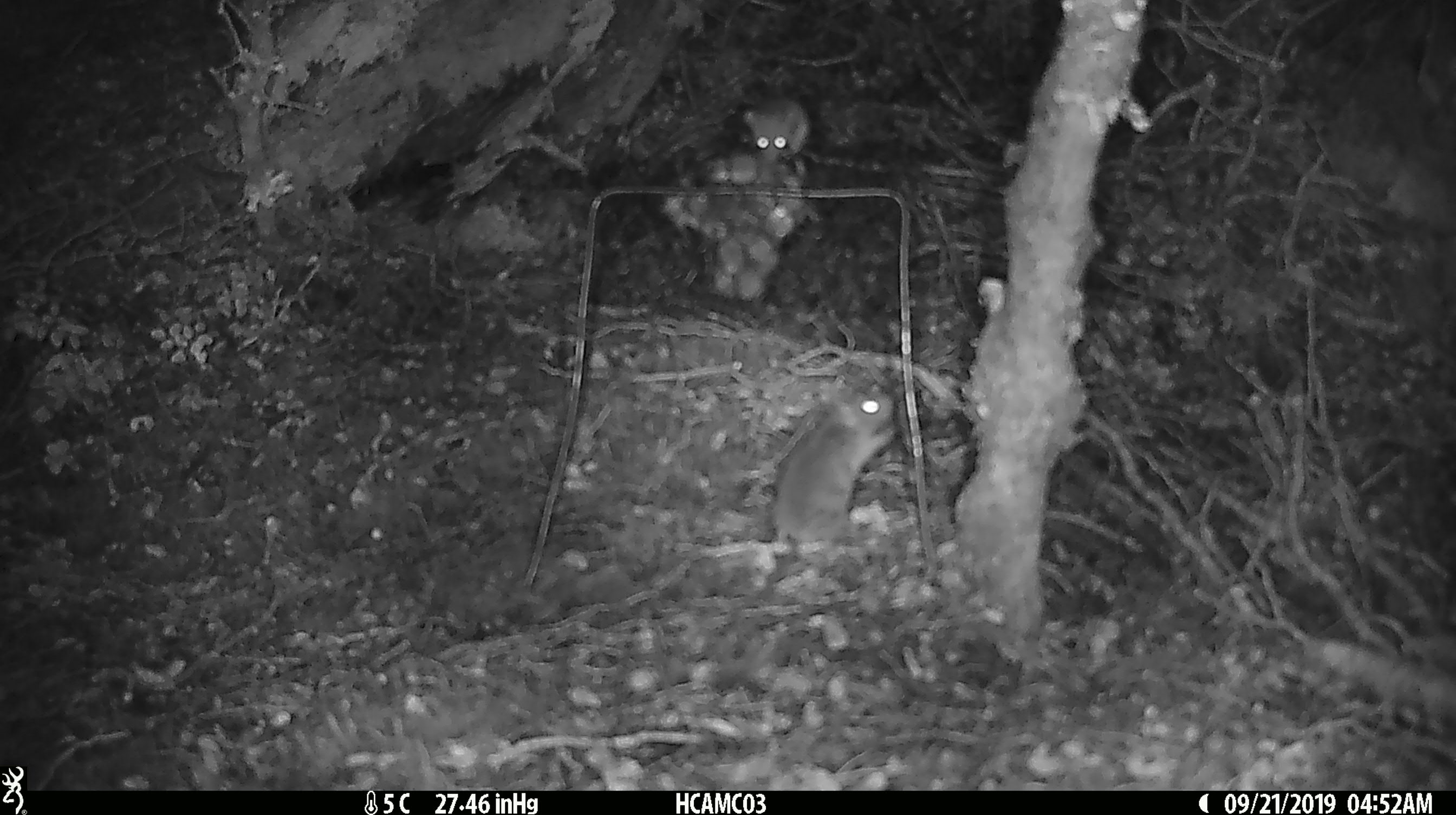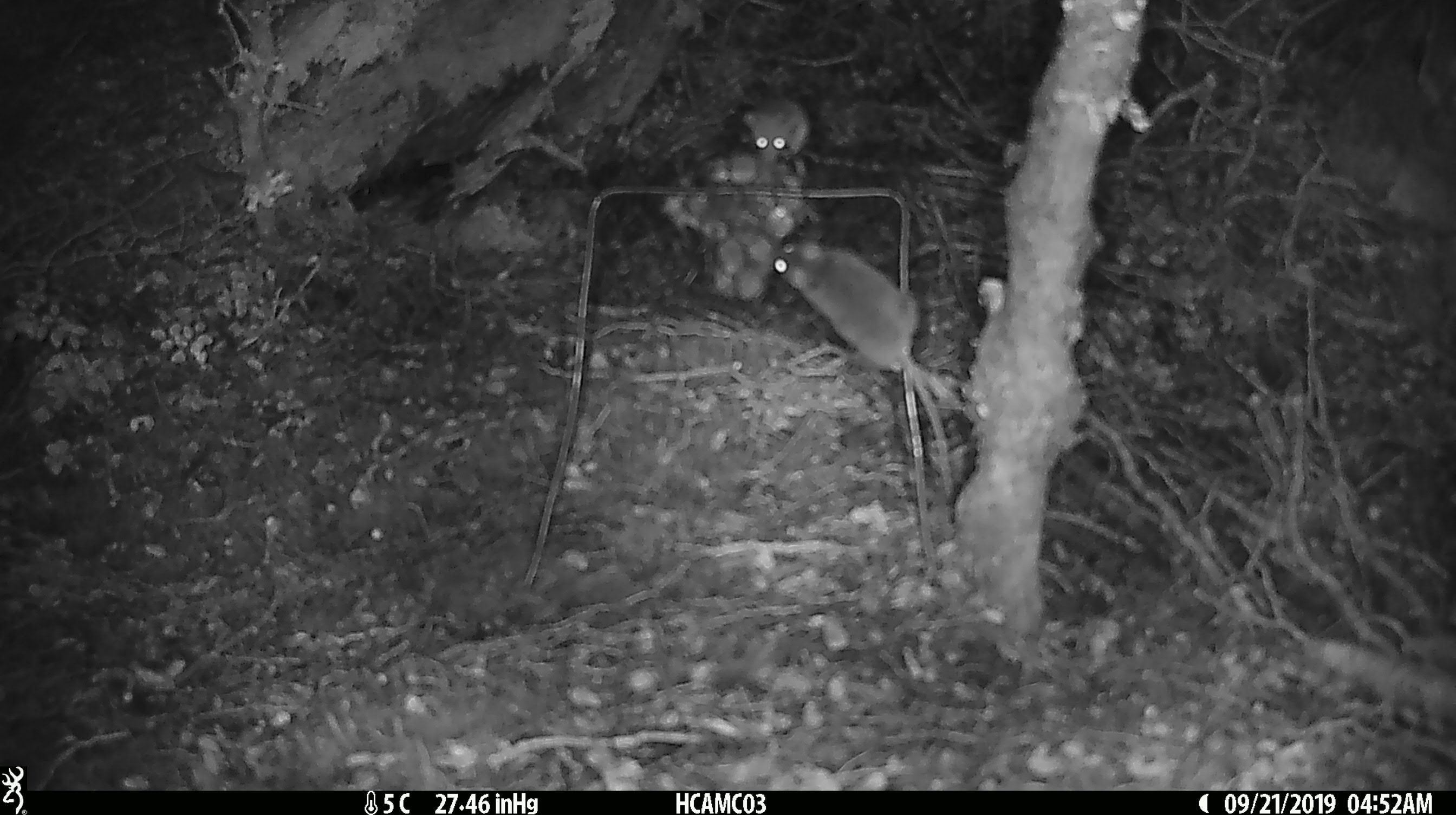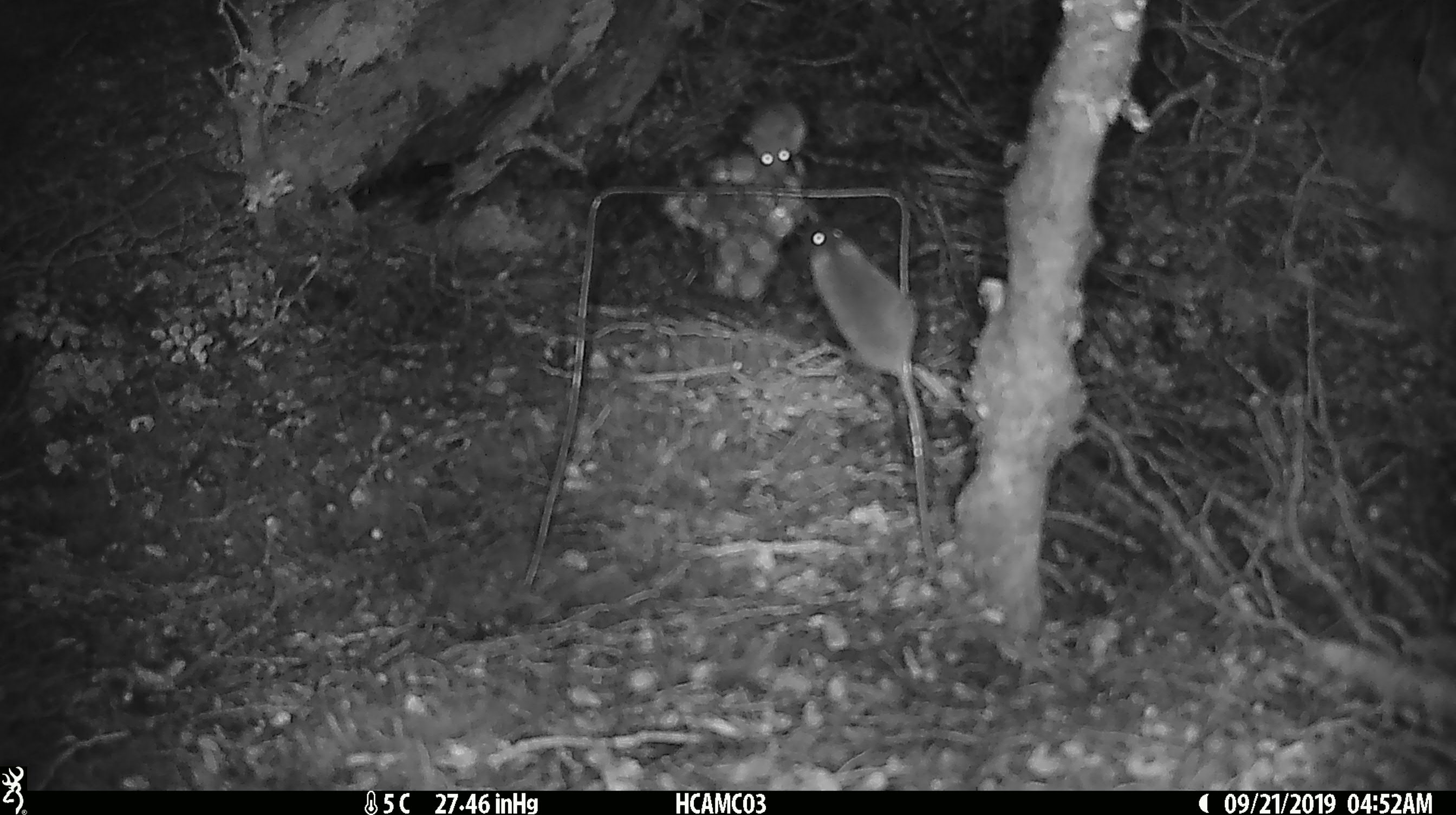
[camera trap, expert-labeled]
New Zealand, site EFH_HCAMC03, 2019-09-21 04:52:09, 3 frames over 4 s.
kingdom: Animalia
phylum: Chordata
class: Mammalia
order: Rodentia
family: Muridae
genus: Mus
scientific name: Mus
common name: mouse